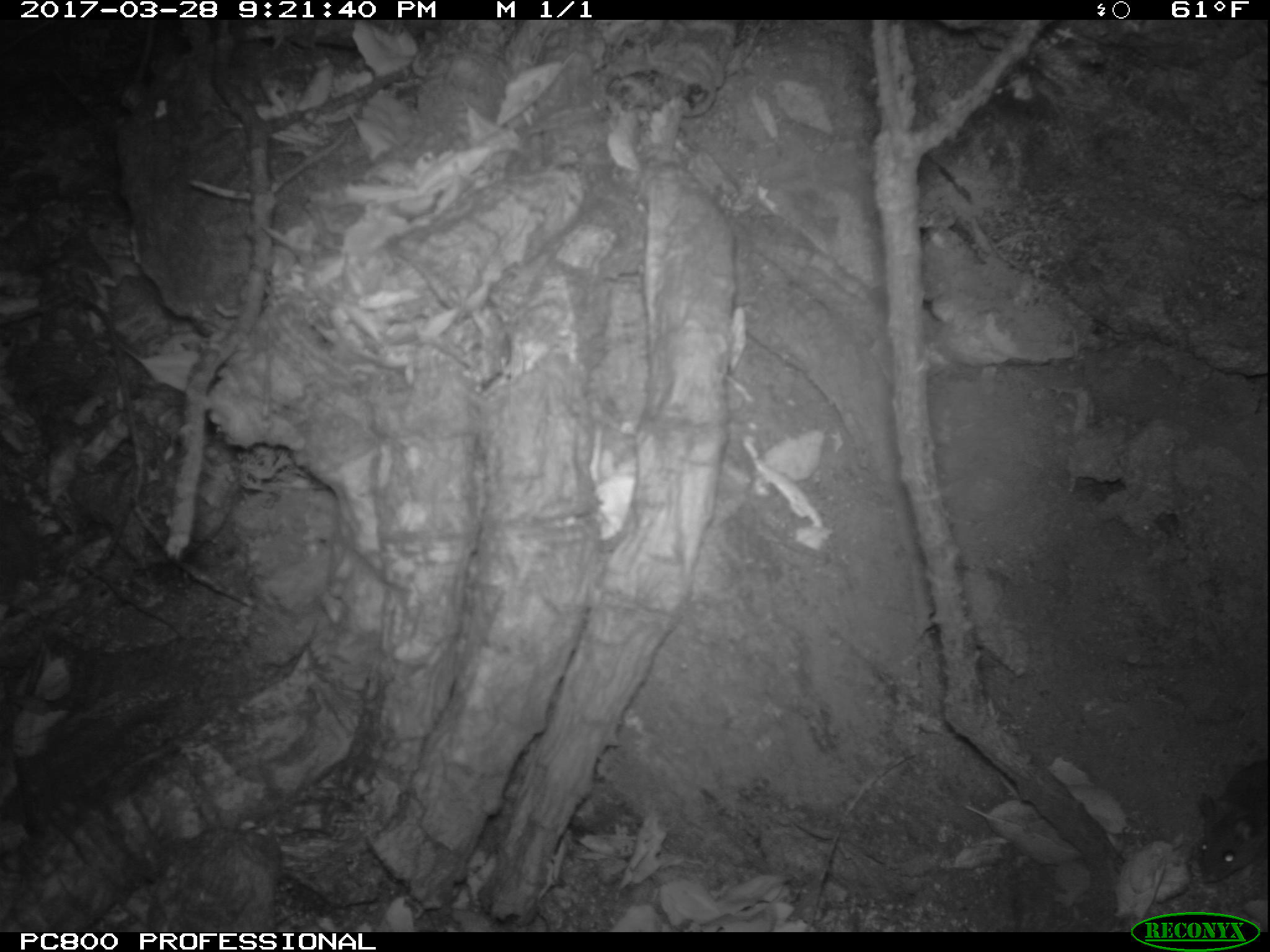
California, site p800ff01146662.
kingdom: Animalia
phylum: Chordata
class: Mammalia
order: Rodentia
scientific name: Rodentia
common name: rodent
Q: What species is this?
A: Rodent (Rodentia).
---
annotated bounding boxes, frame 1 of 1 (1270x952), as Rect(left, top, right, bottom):
rodent: Rect(1195, 760, 1269, 884)